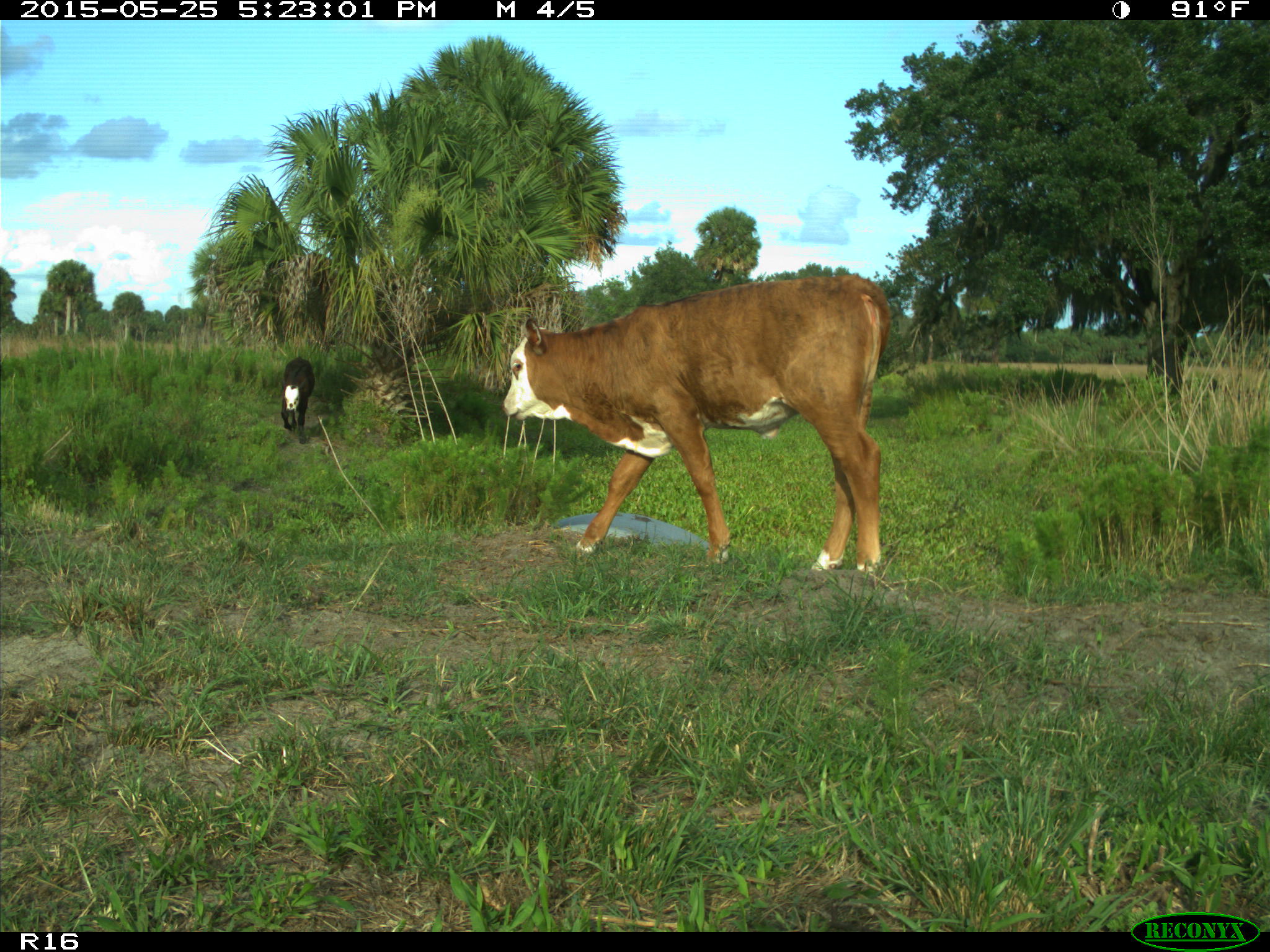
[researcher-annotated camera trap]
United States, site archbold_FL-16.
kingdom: Animalia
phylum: Chordata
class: Mammalia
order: Artiodactyla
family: Bovidae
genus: Bos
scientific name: Bos taurus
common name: domestic cow